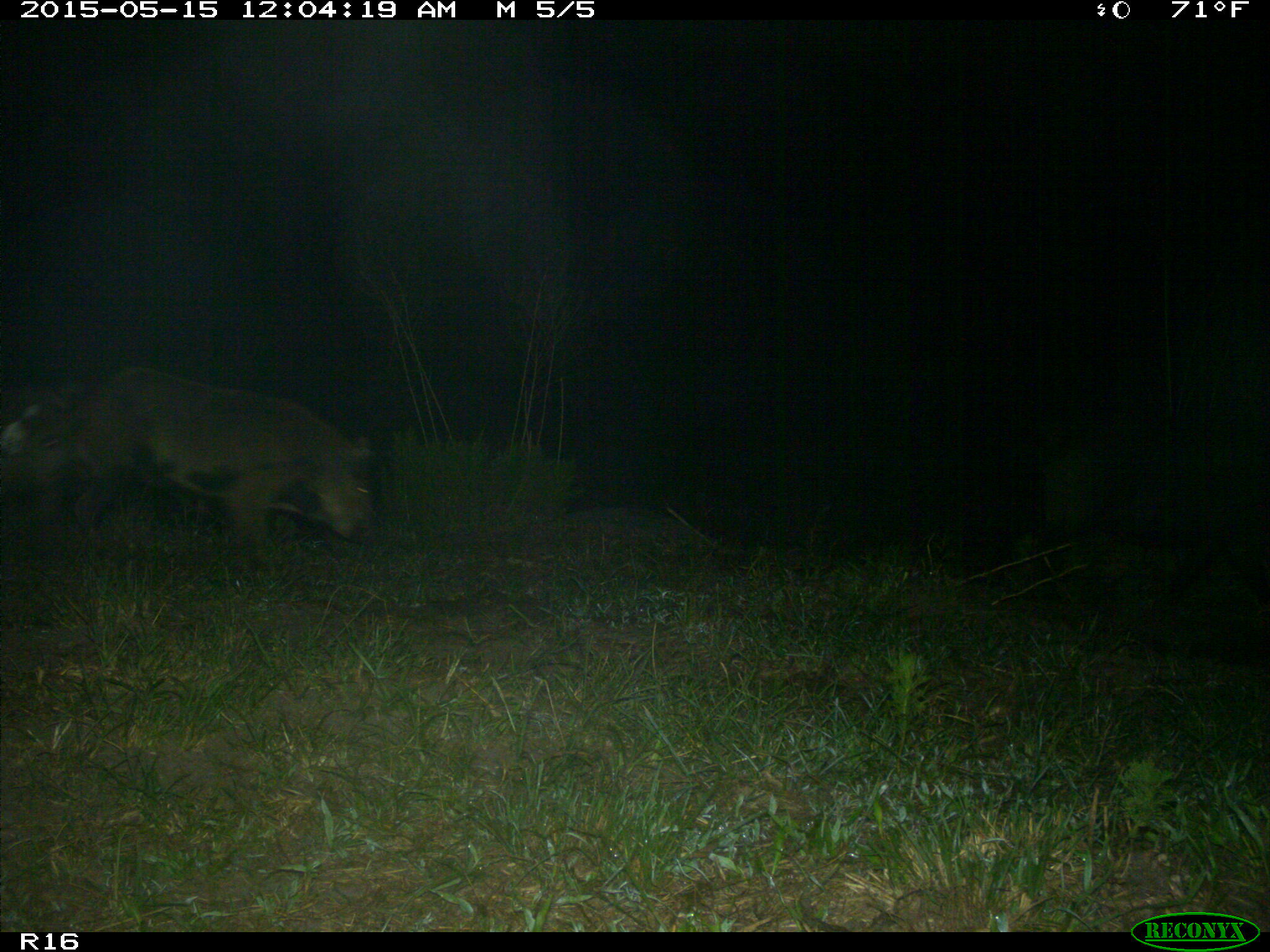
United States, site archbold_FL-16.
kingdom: Animalia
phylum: Chordata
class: Mammalia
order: Artiodactyla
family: Suidae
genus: Sus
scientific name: Sus scrofa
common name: wild boar